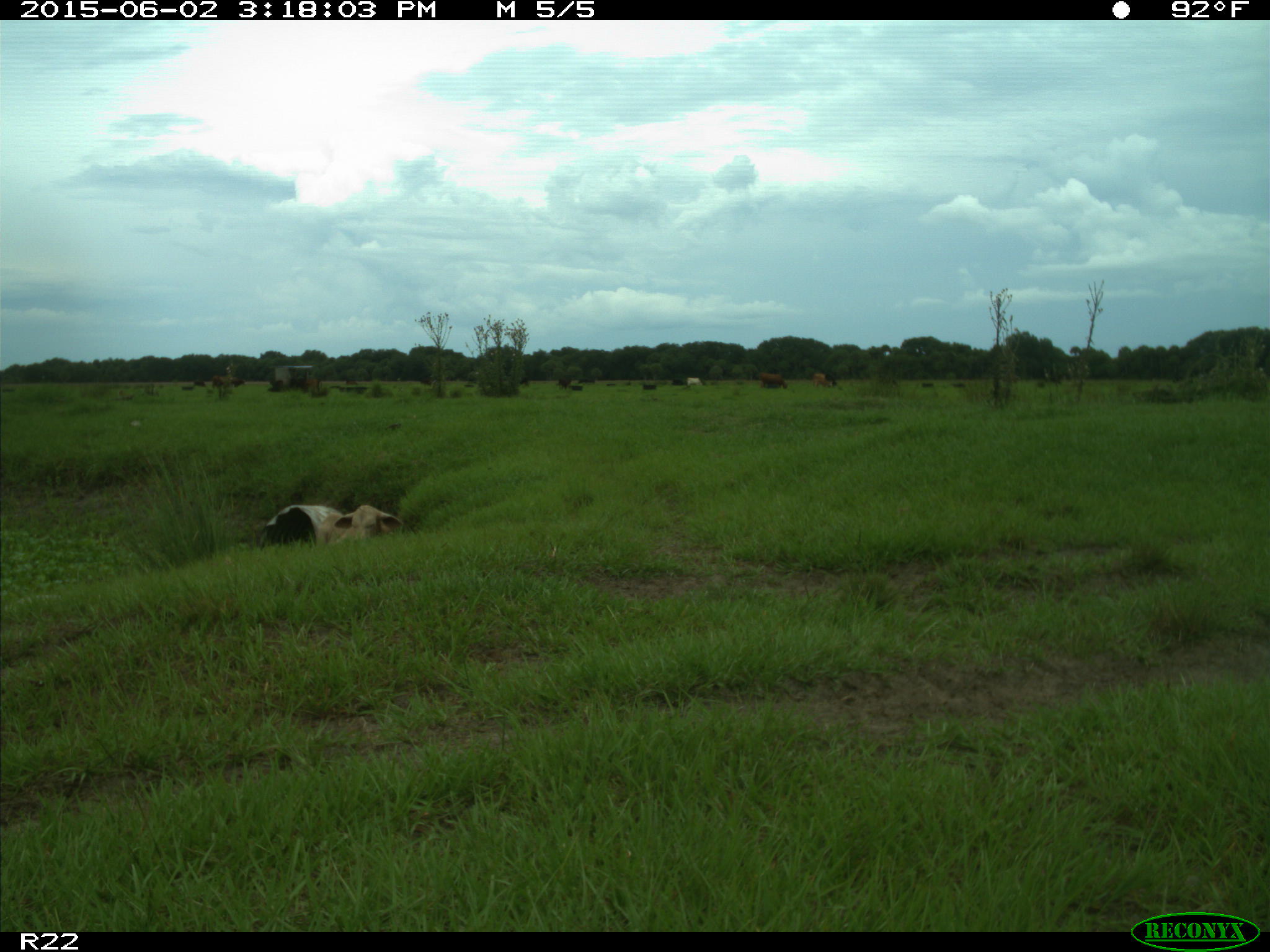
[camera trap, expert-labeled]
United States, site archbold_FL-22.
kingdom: Animalia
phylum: Chordata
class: Mammalia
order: Artiodactyla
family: Bovidae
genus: Bos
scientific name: Bos taurus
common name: domestic cow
Bos taurus (domestic cow).